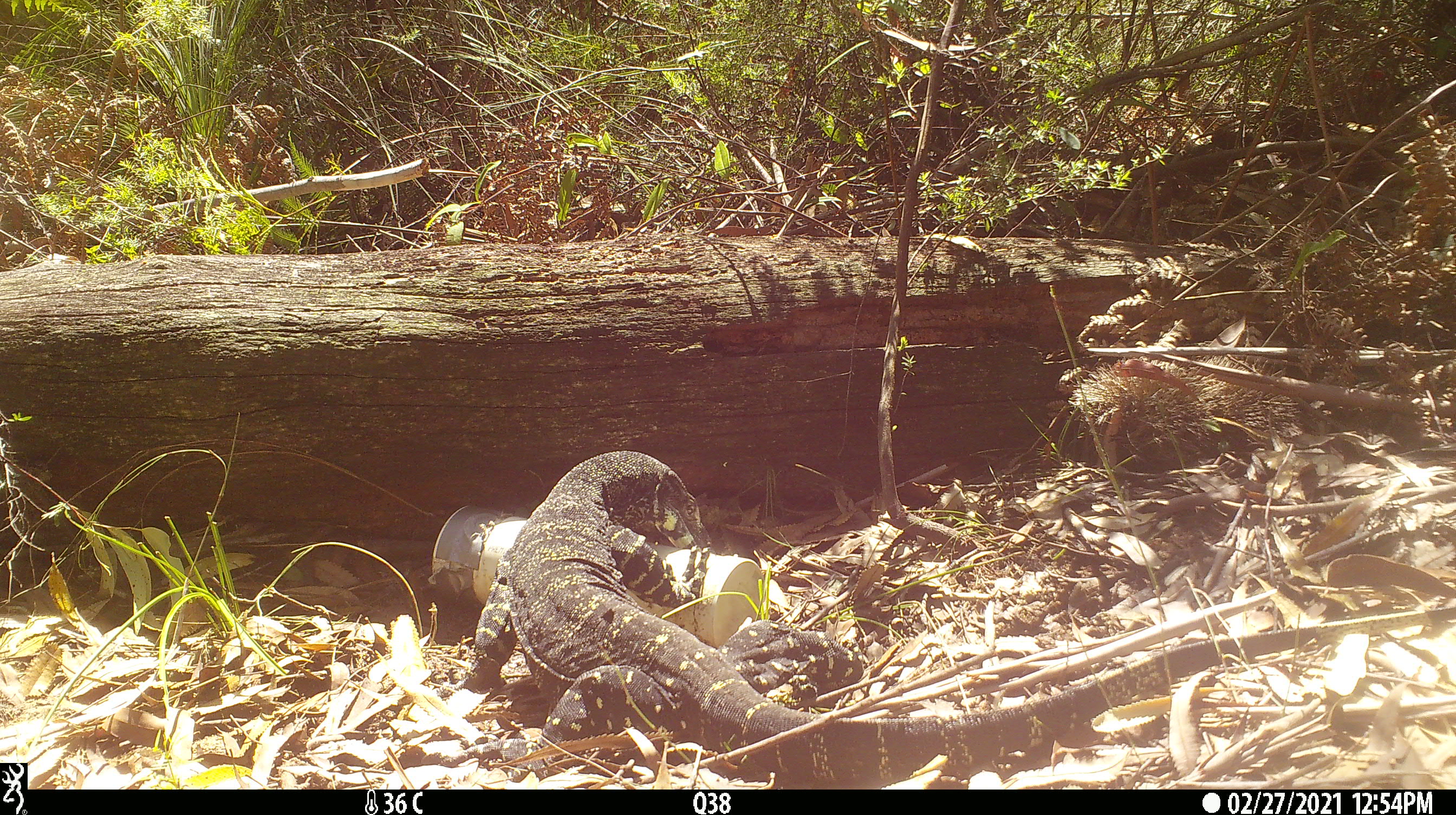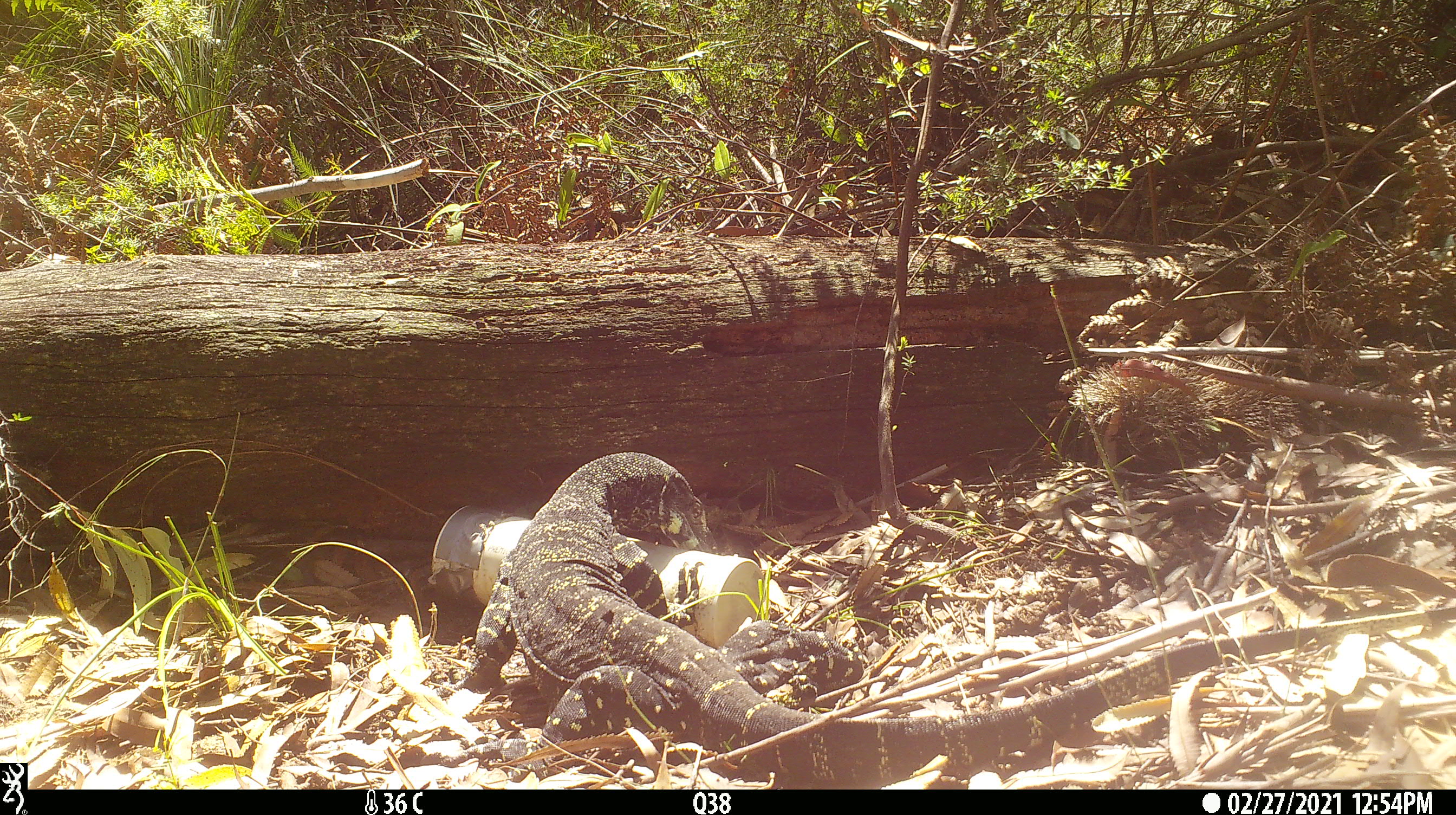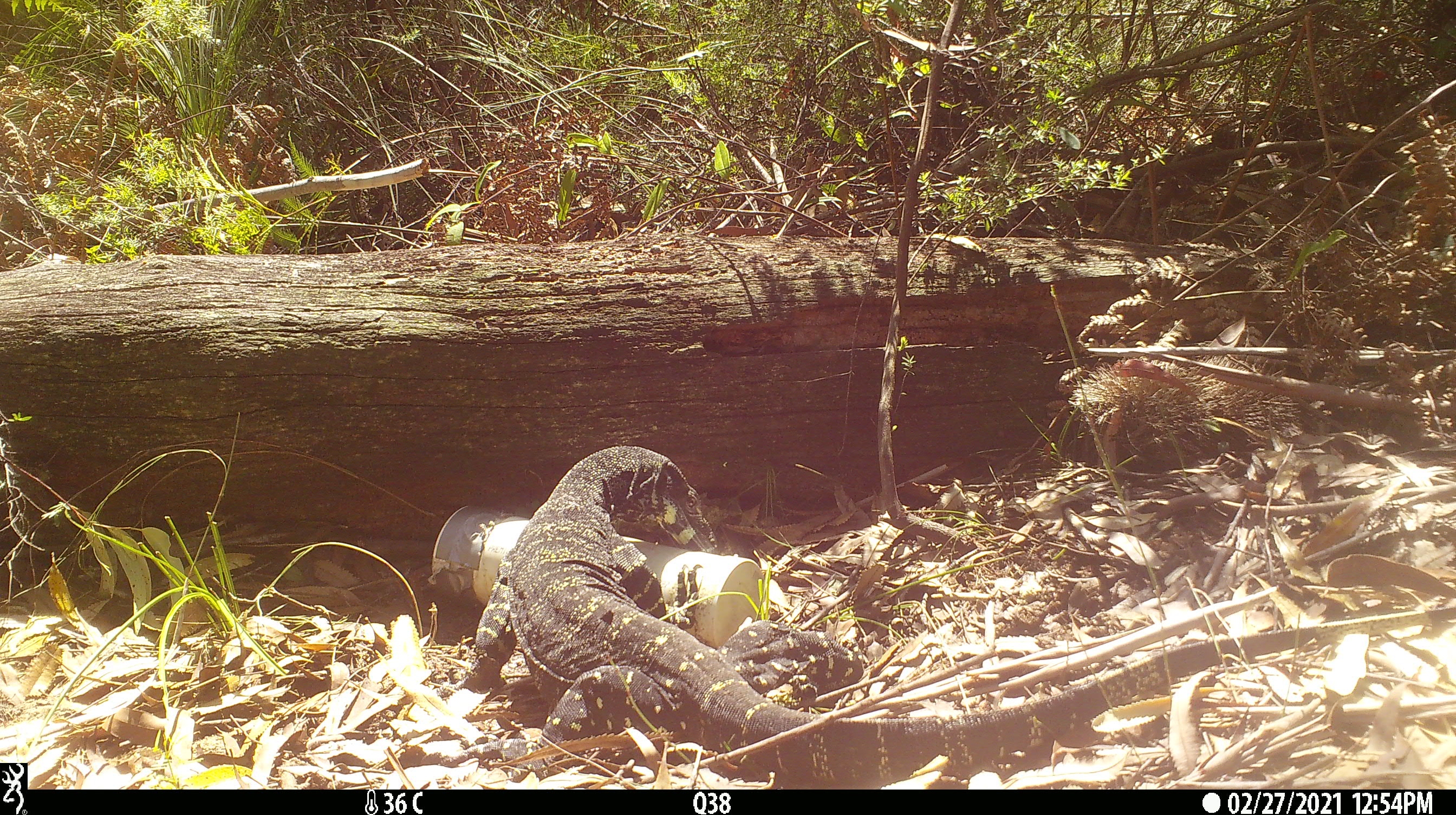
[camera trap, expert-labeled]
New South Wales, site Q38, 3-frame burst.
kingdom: Animalia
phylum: Chordata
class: Reptilia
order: Squamata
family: Varanidae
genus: Varanus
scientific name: Varanus varius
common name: lace monitor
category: goanna